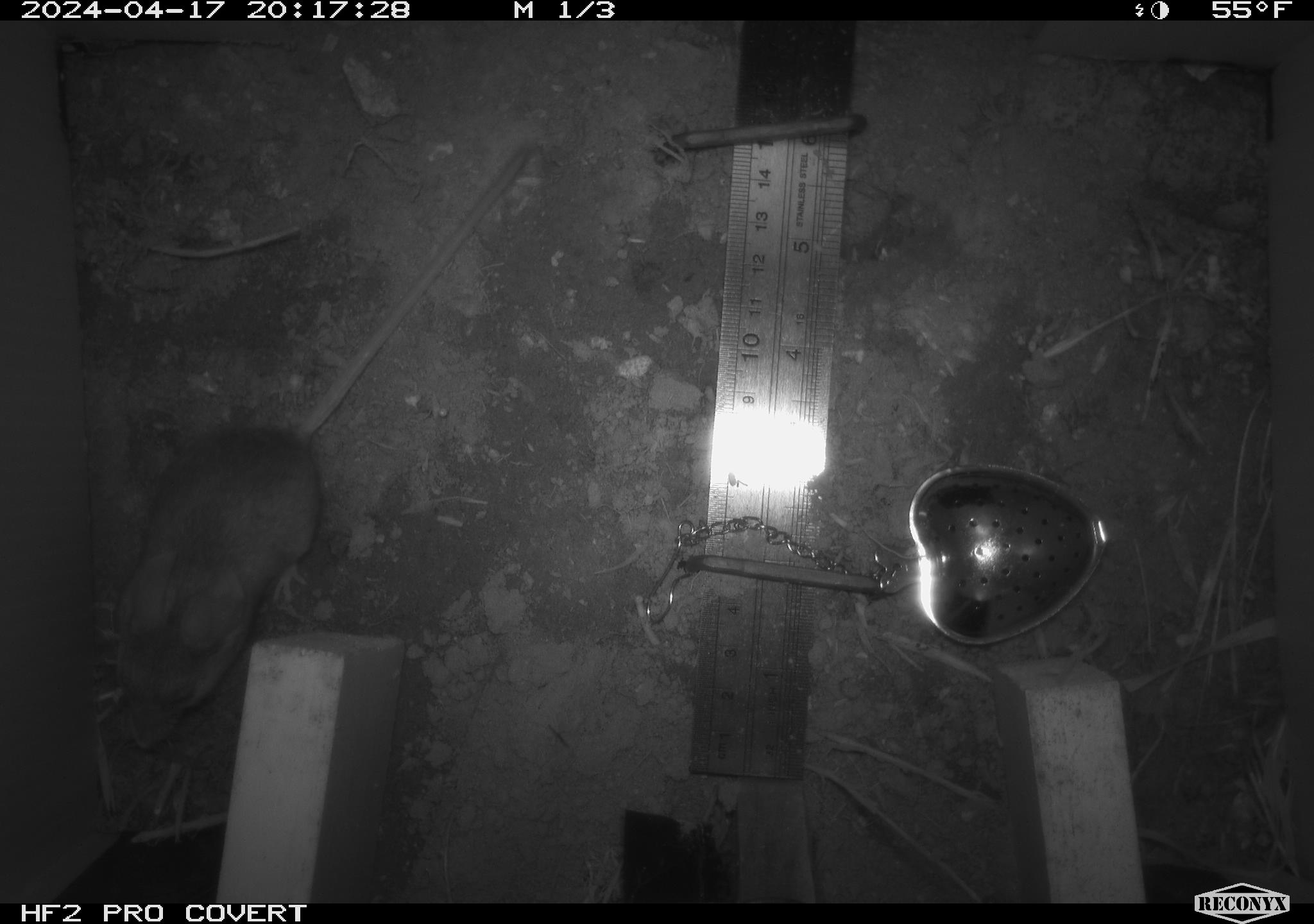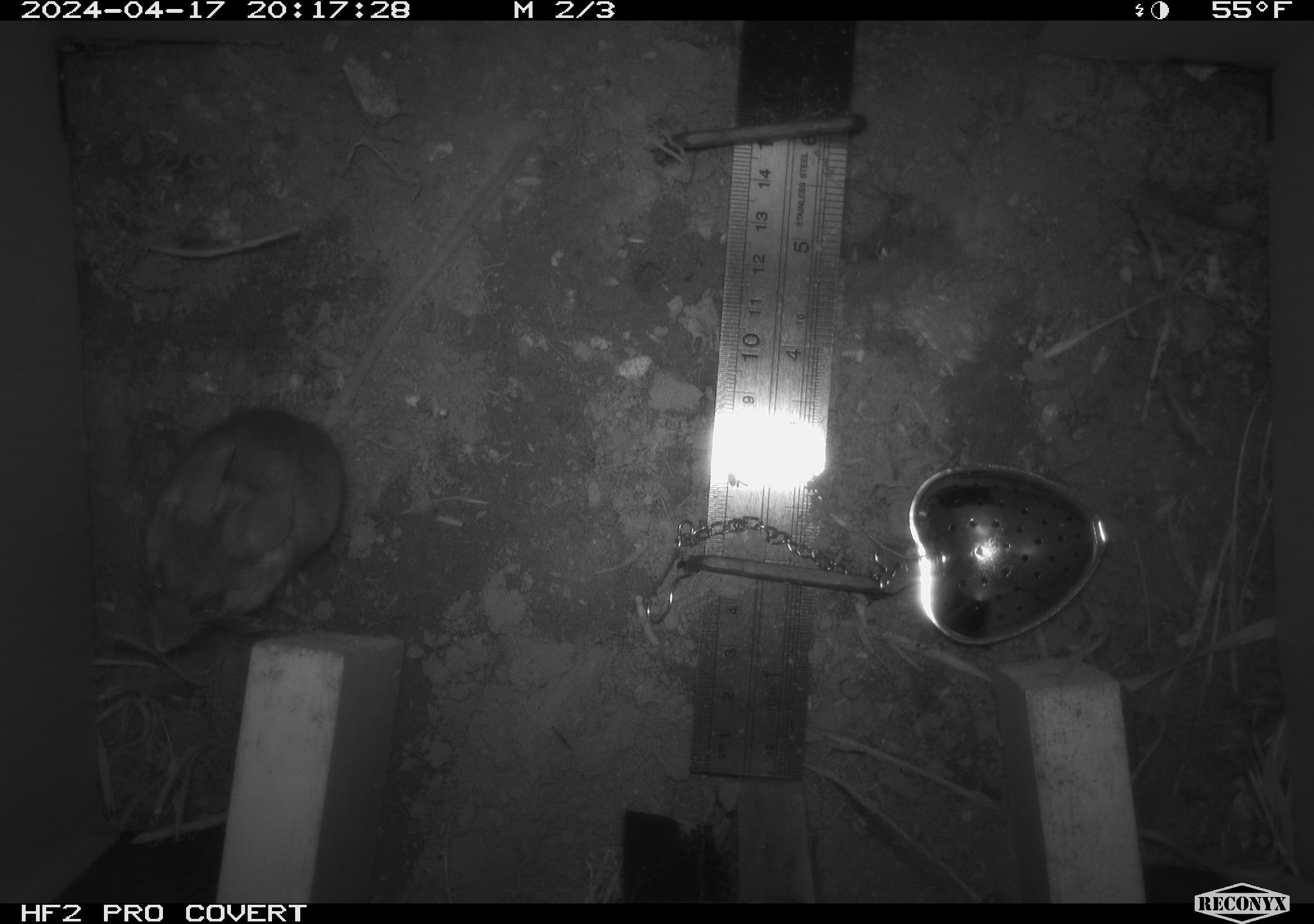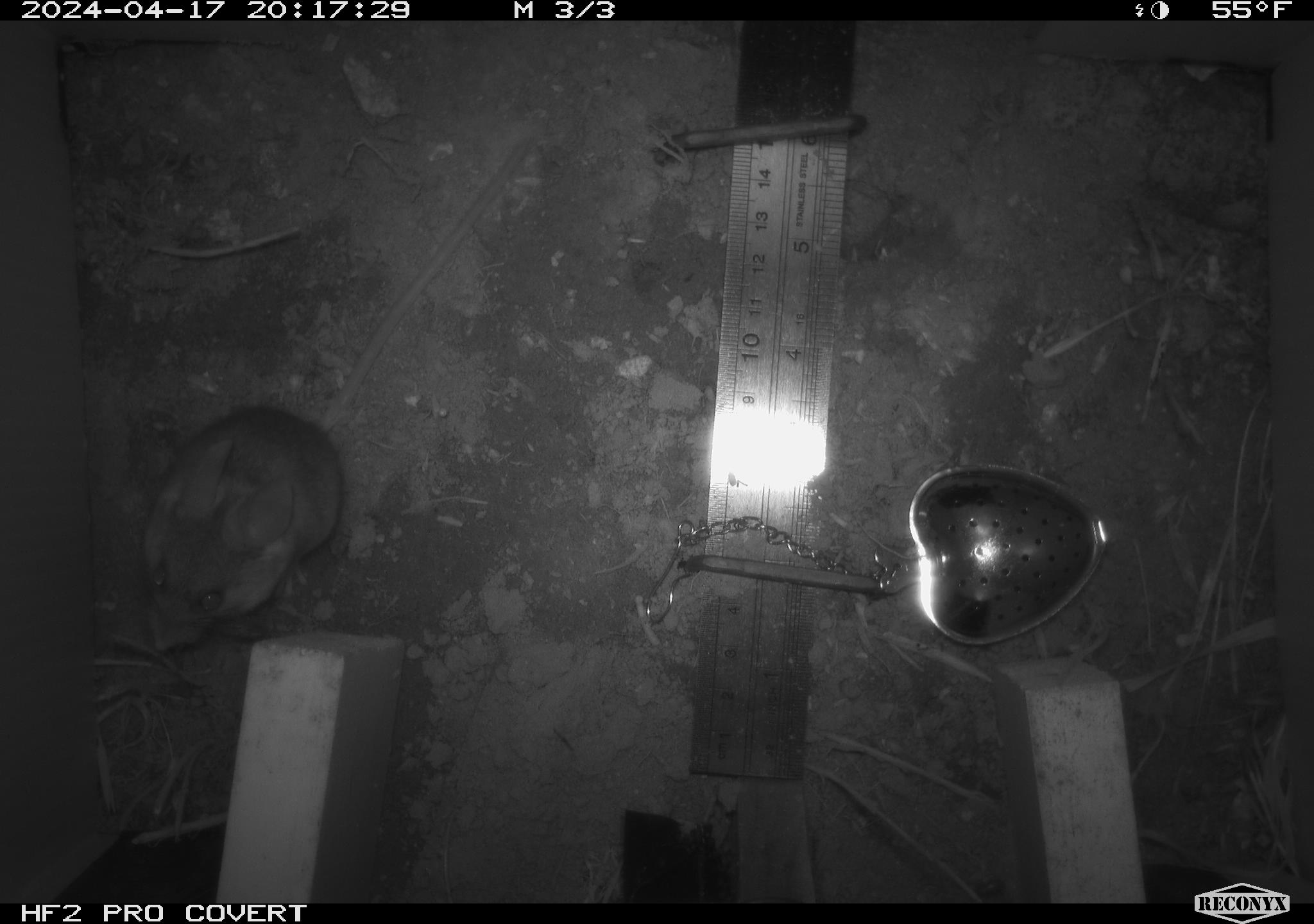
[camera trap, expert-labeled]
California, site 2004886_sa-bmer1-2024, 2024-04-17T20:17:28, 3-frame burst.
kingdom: Animalia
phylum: Chordata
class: Mammalia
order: Rodentia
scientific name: Rodentia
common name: mouse species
Mouse species (Rodentia).